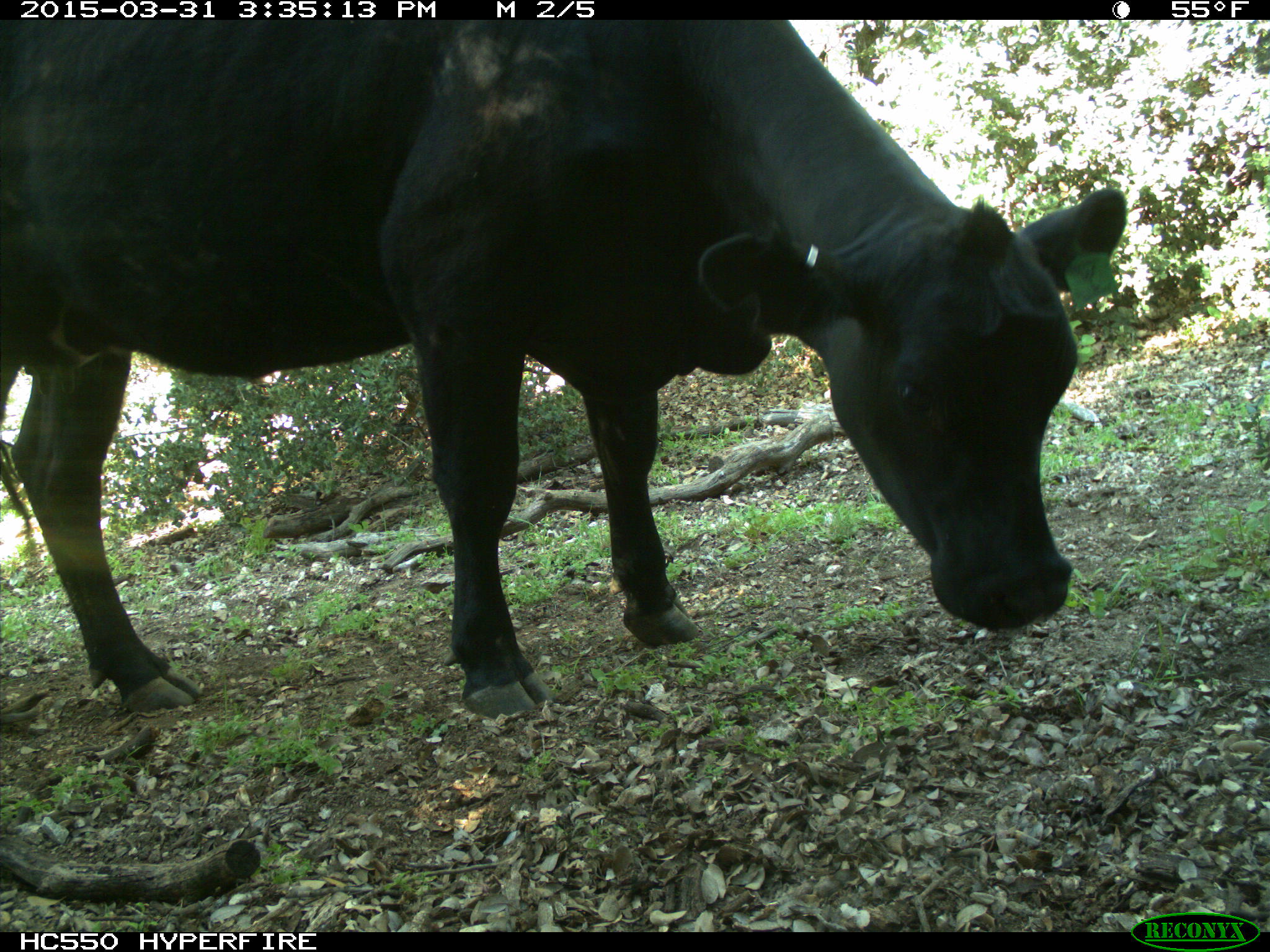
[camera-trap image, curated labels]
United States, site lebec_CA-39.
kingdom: Animalia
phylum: Chordata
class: Mammalia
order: Artiodactyla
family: Bovidae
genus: Bos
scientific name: Bos taurus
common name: domestic cow